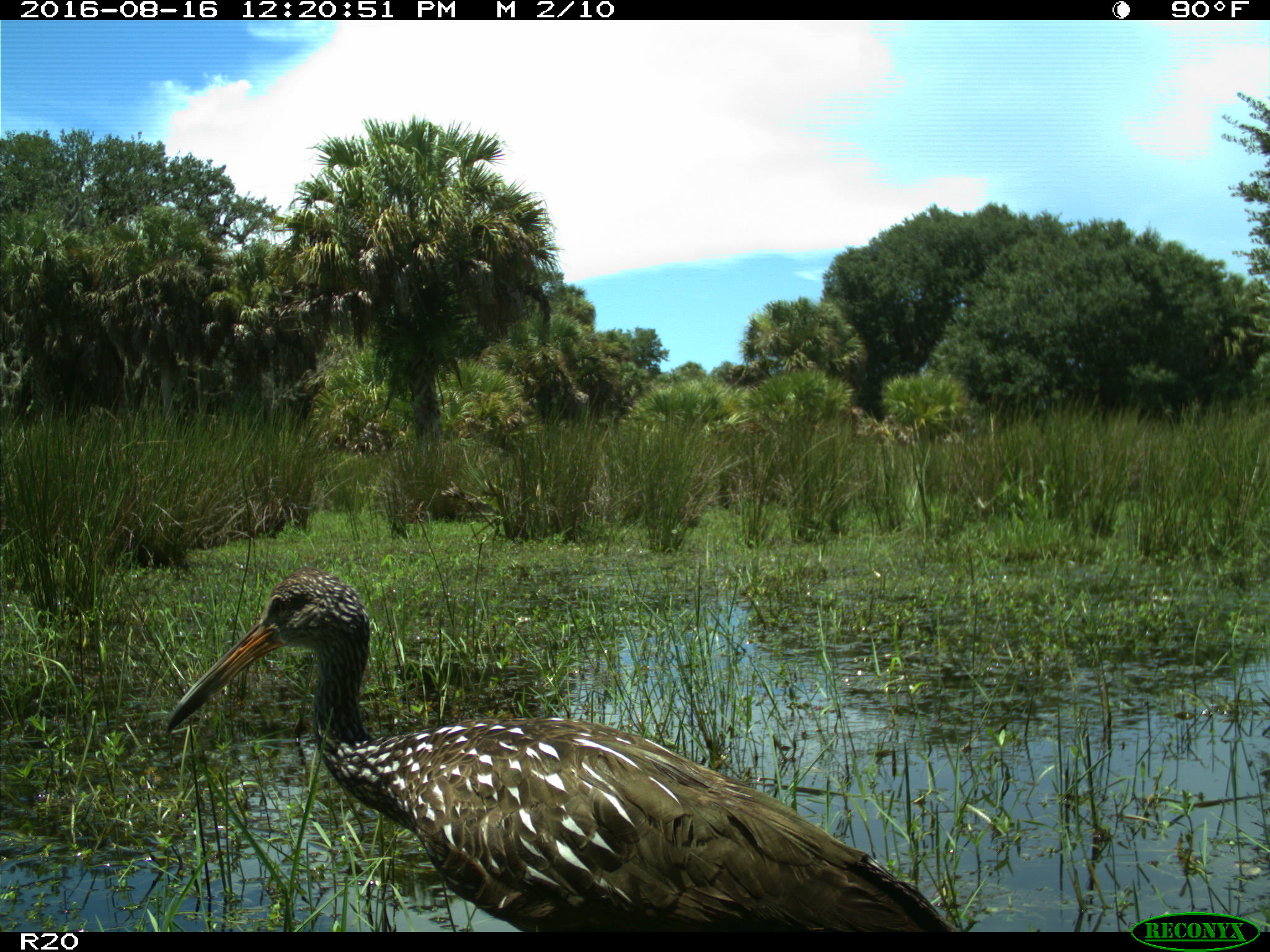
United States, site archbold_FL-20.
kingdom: Animalia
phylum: Chordata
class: Aves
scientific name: Aves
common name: birds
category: unidentified bird